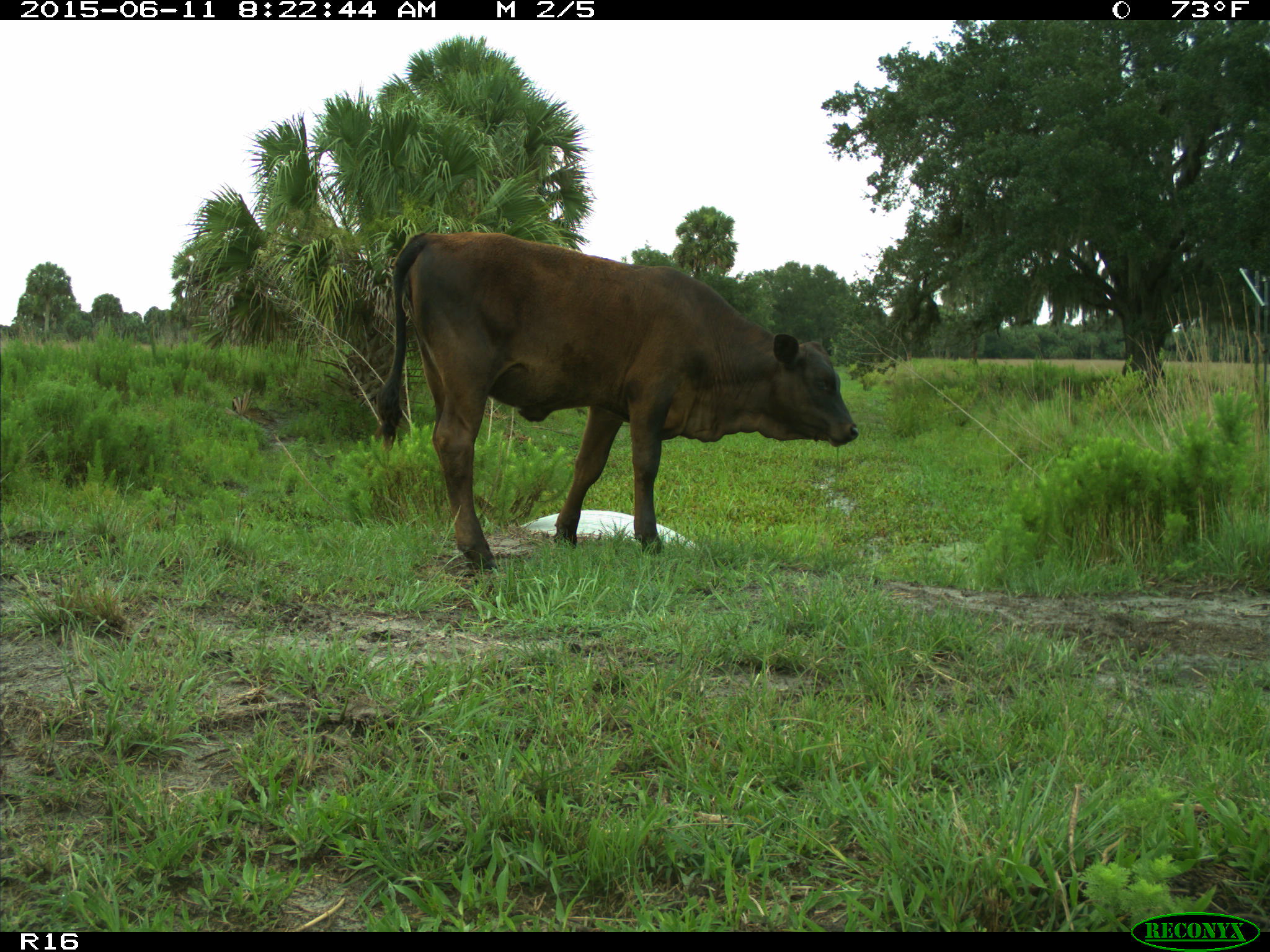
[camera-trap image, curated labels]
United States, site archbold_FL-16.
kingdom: Animalia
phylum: Chordata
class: Mammalia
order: Artiodactyla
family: Bovidae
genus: Bos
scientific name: Bos taurus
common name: domestic cow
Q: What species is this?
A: Bos taurus (domestic cow).